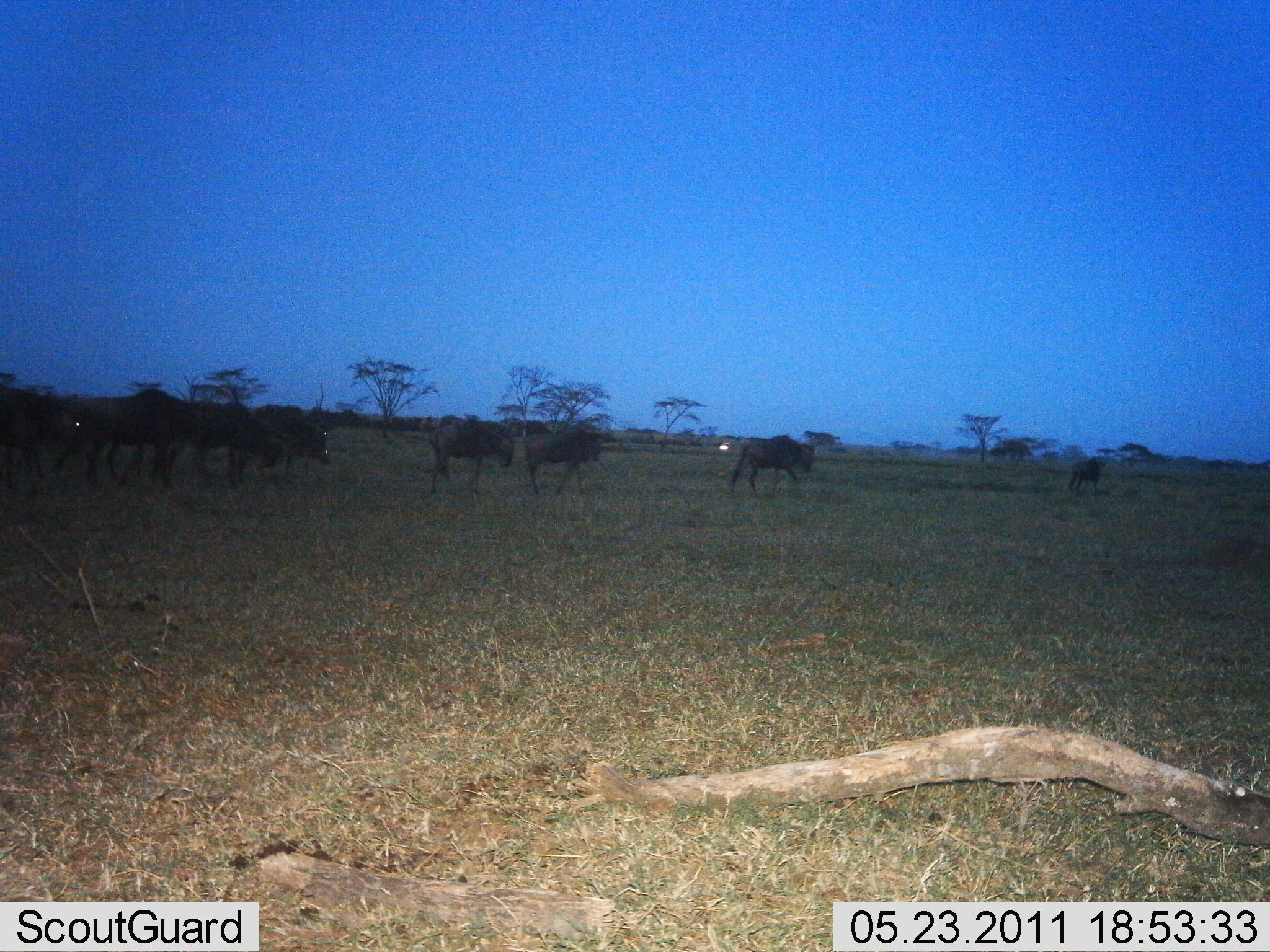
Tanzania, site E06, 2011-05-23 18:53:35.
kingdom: Animalia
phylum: Chordata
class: Mammalia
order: Artiodactyla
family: Bovidae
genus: Connochaetes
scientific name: Connochaetes taurinus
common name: blue wildebeest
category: wildebeest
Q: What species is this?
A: Wildebeest (blue wildebeest) (Connochaetes taurinus).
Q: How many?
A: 8.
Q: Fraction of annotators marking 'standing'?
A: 8%.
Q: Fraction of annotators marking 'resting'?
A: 0%.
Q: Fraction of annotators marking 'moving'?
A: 92%.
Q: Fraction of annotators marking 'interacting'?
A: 0%.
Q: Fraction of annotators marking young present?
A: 0%.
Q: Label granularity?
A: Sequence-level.